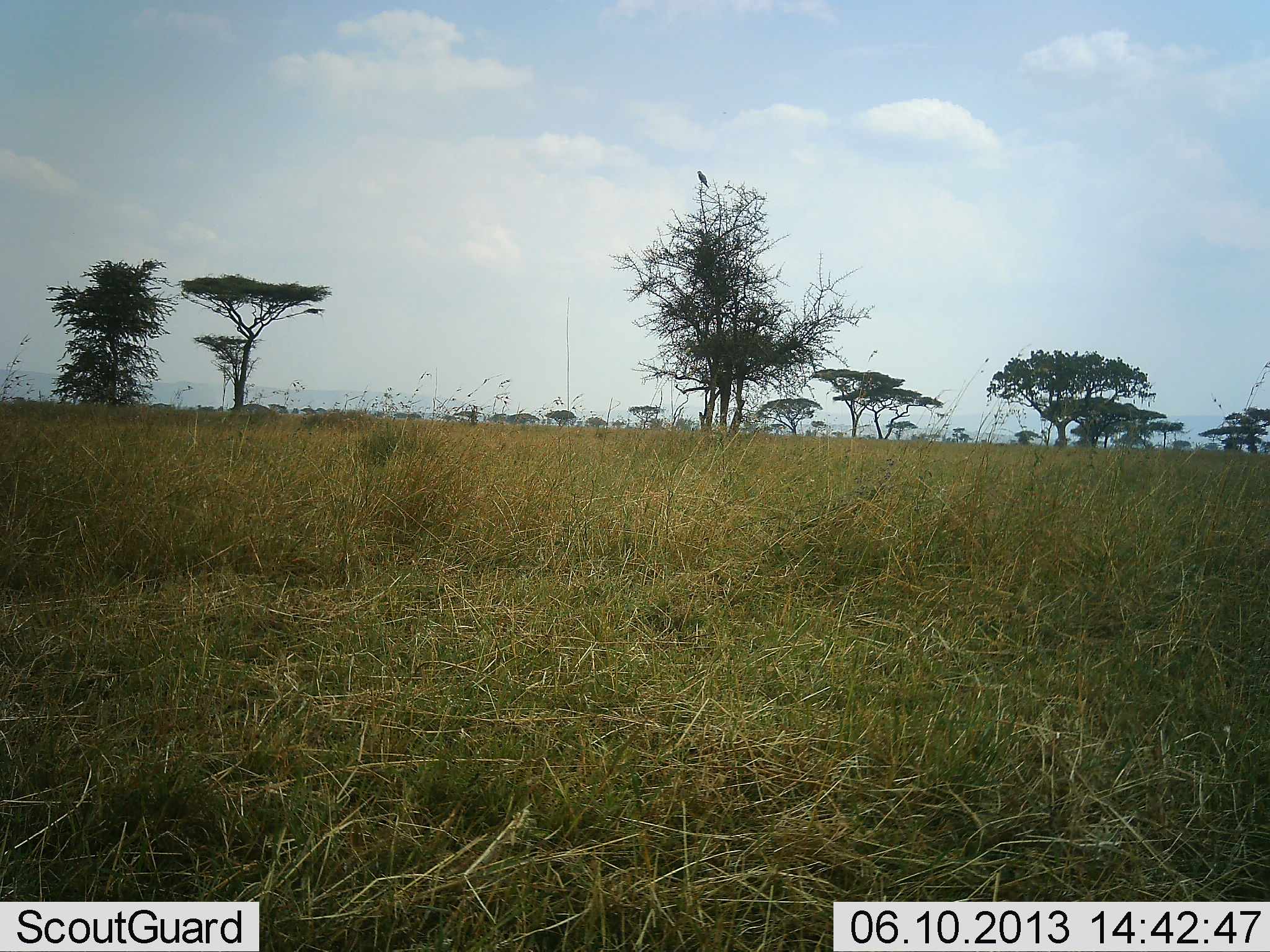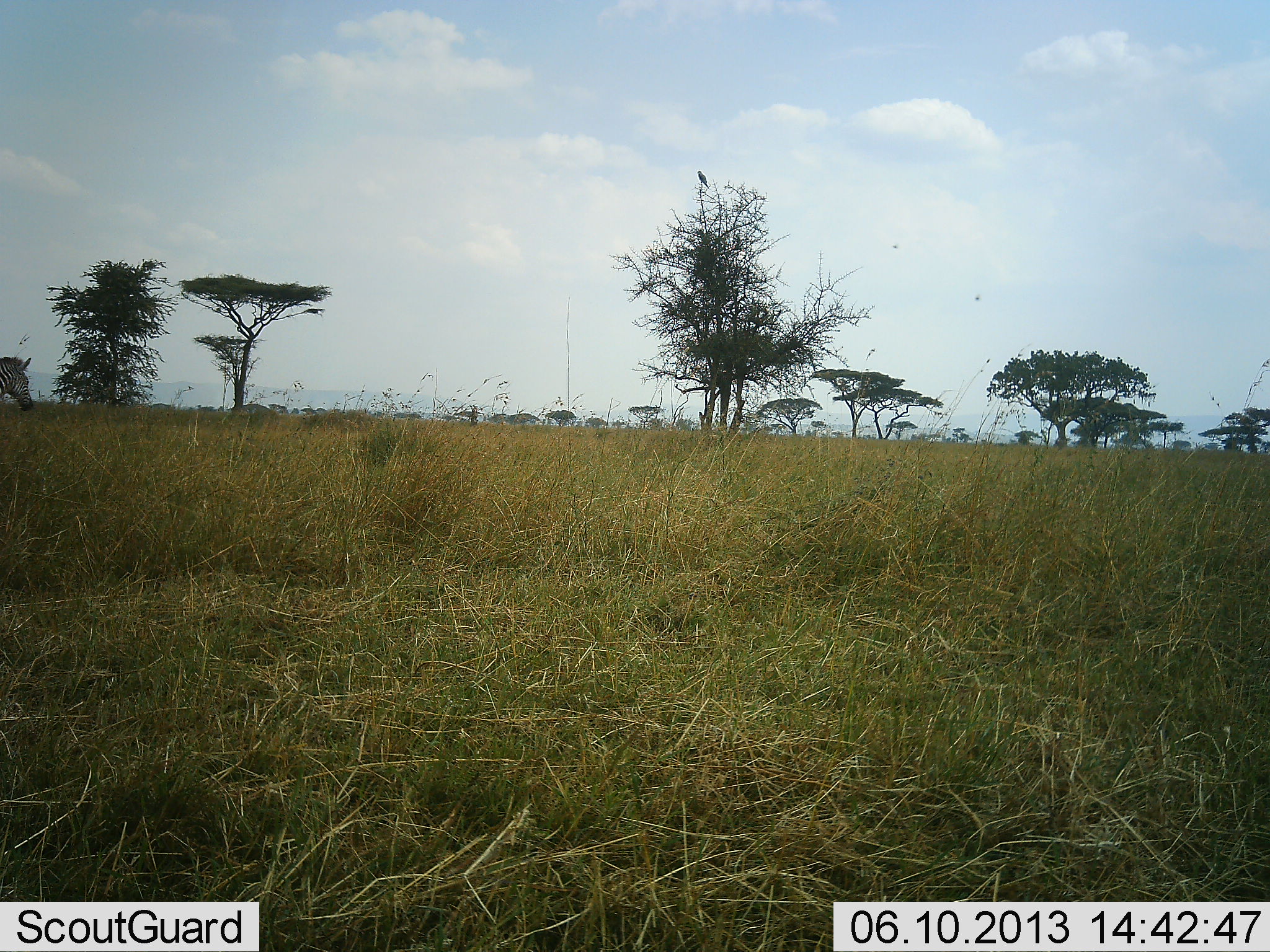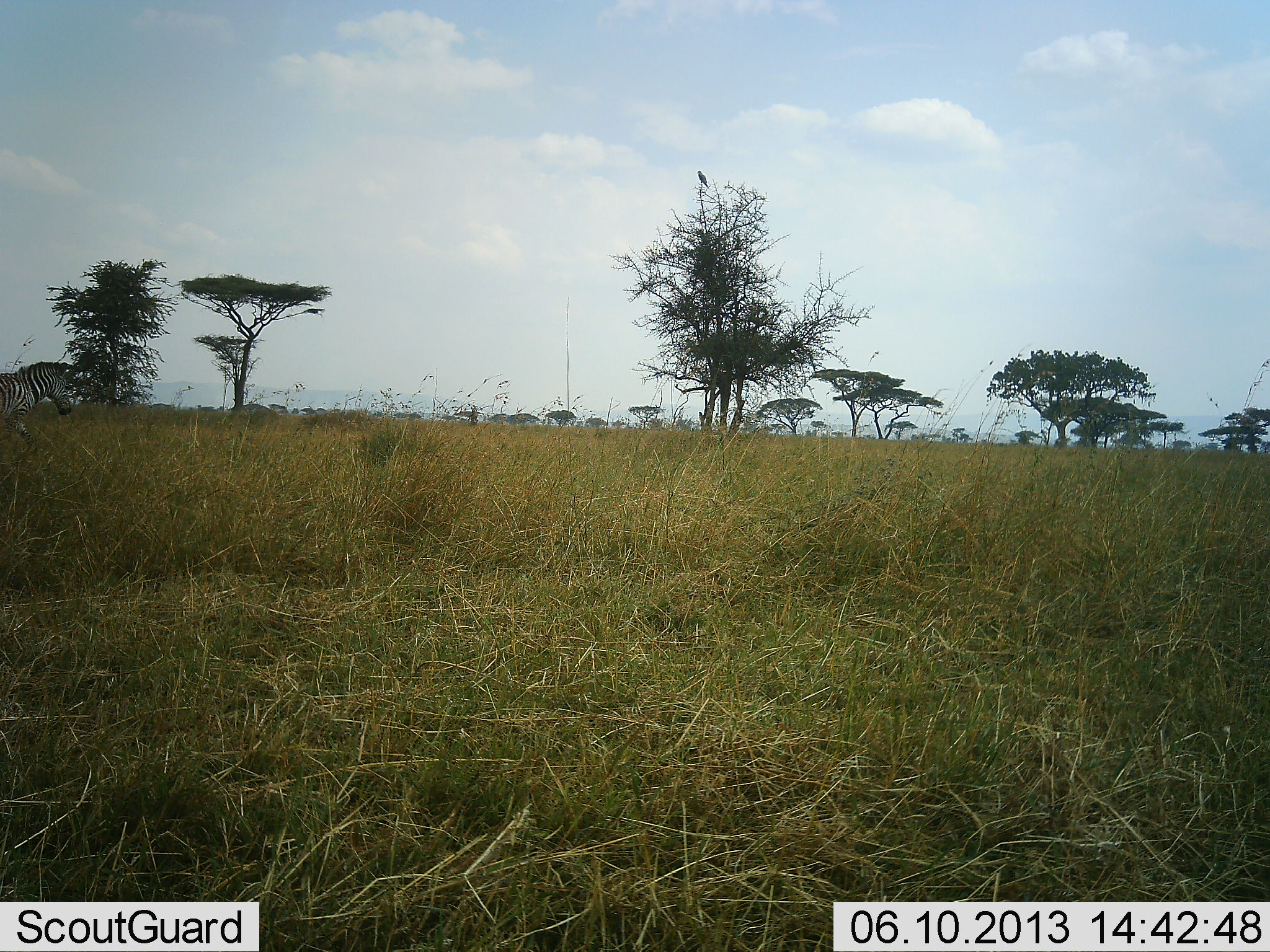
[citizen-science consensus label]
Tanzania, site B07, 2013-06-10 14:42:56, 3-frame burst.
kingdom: Animalia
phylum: Chordata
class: Mammalia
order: Perissodactyla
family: Equidae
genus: Equus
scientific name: Equus quagga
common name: plains zebra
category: zebra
Zebra (plains zebra) (Equus quagga), count 1. Behavior (volunteer vote fractions): standing 10%, resting 0%, moving 90%, interacting 0%. Young present (vote fraction): 0%. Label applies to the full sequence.